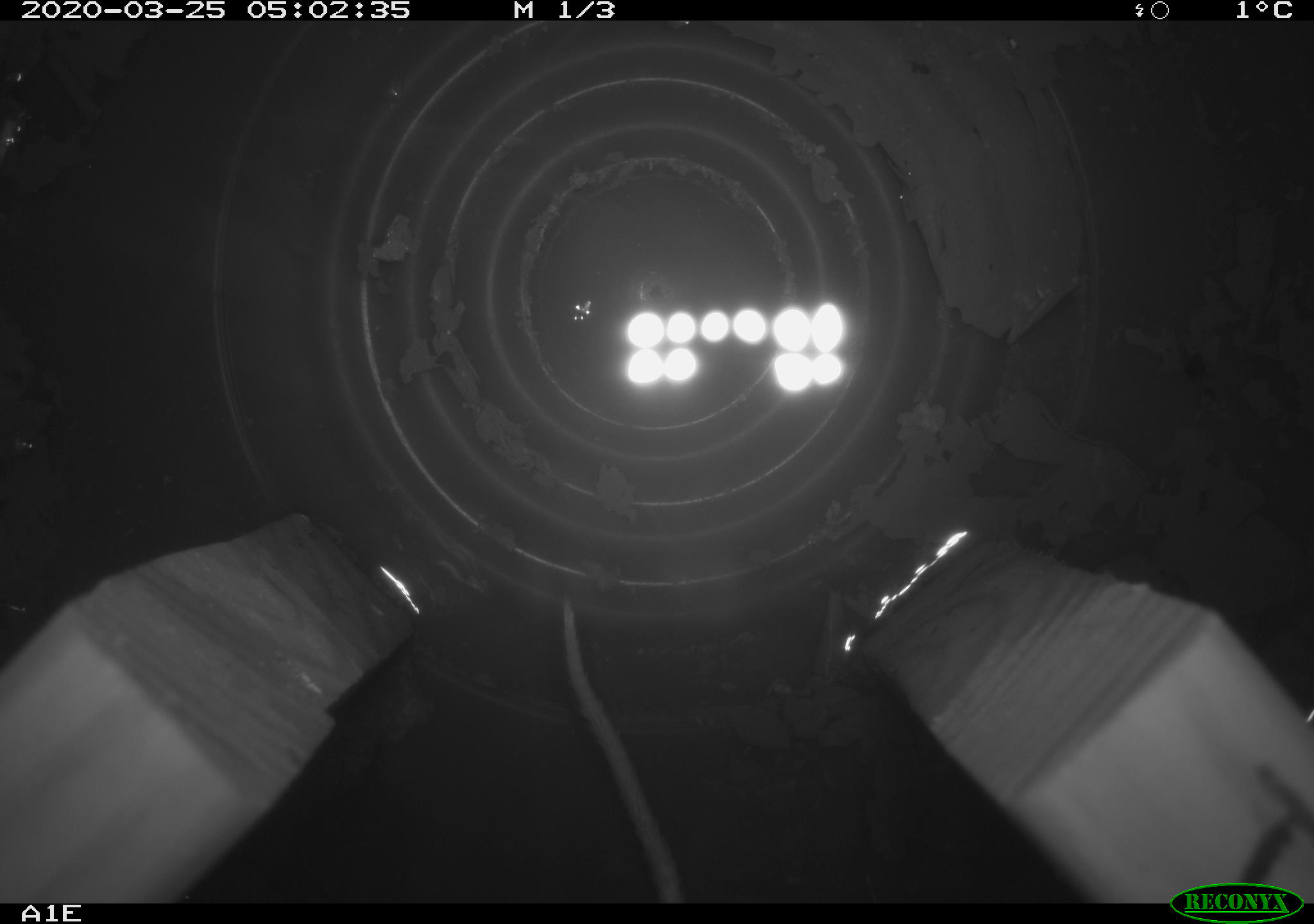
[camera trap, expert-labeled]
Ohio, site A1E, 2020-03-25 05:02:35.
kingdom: Animalia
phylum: Chordata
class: Mammalia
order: Rodentia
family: Cricetidae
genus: Peromyscus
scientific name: Peromyscus leucopus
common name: white-footed mouse